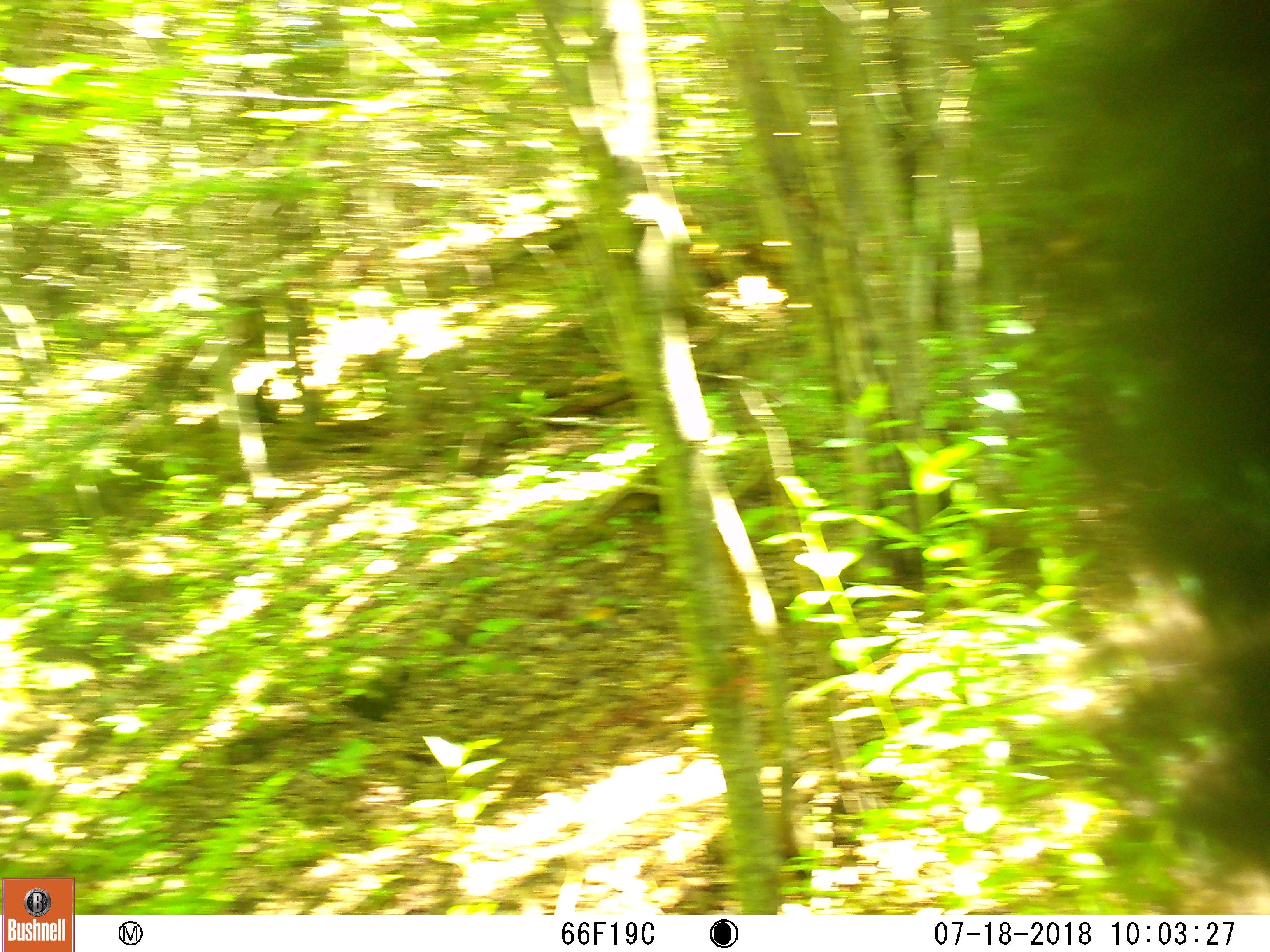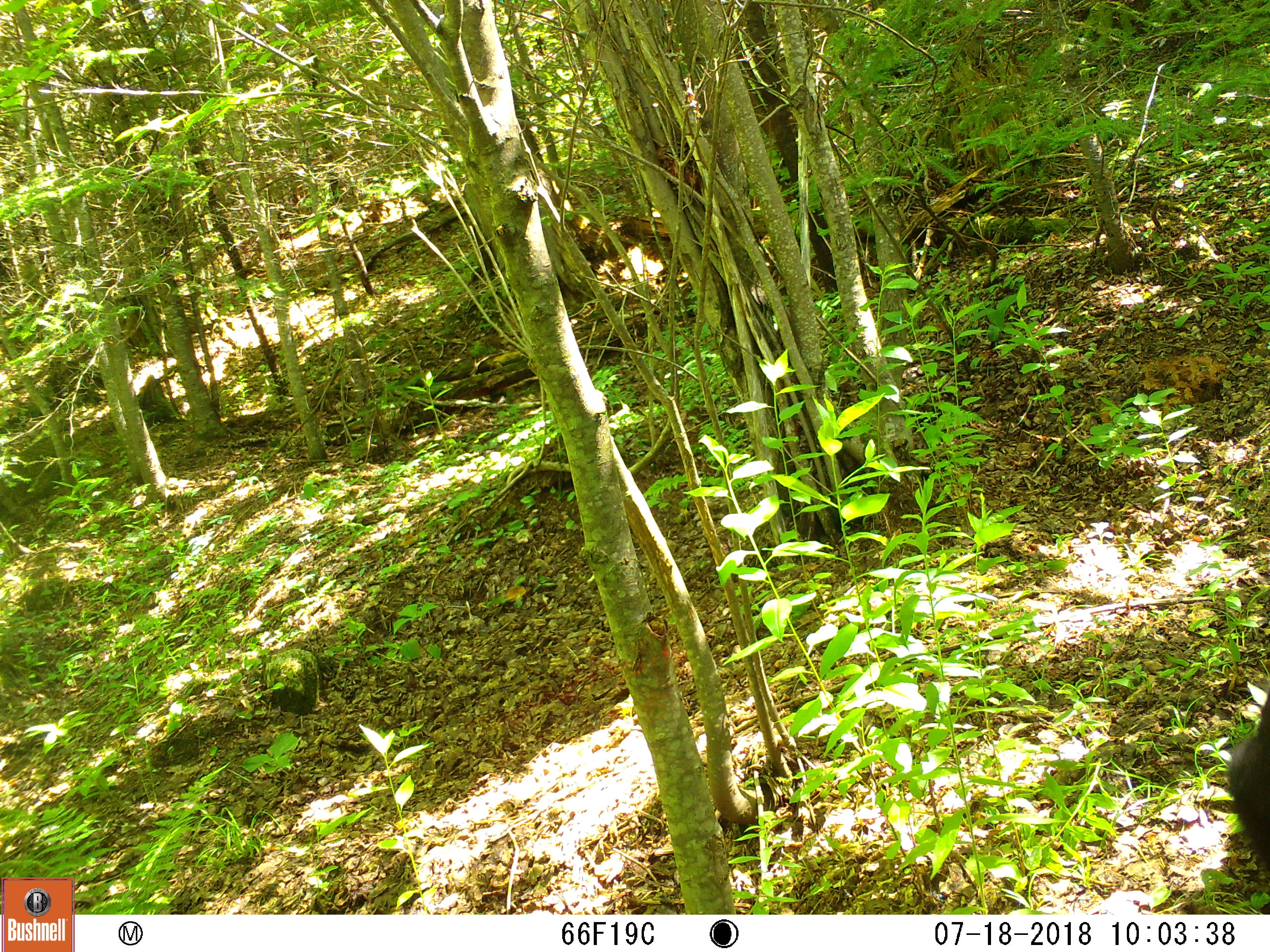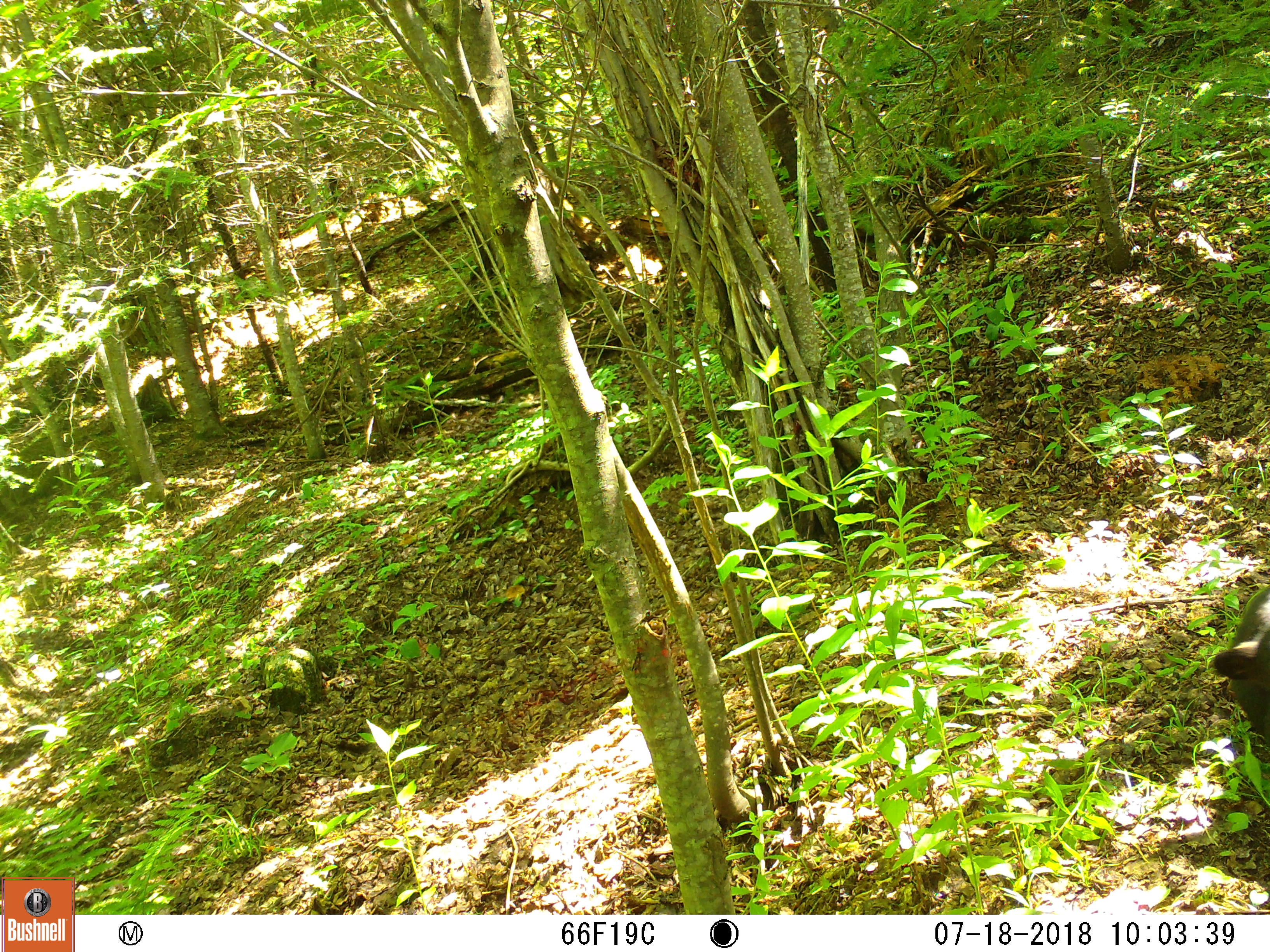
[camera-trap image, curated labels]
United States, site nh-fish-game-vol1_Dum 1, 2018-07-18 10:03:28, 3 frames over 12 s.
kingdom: Animalia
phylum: Chordata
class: Mammalia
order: Carnivora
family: Ursidae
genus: Ursus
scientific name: Ursus americanus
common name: black bear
Black bear (Ursus americanus).